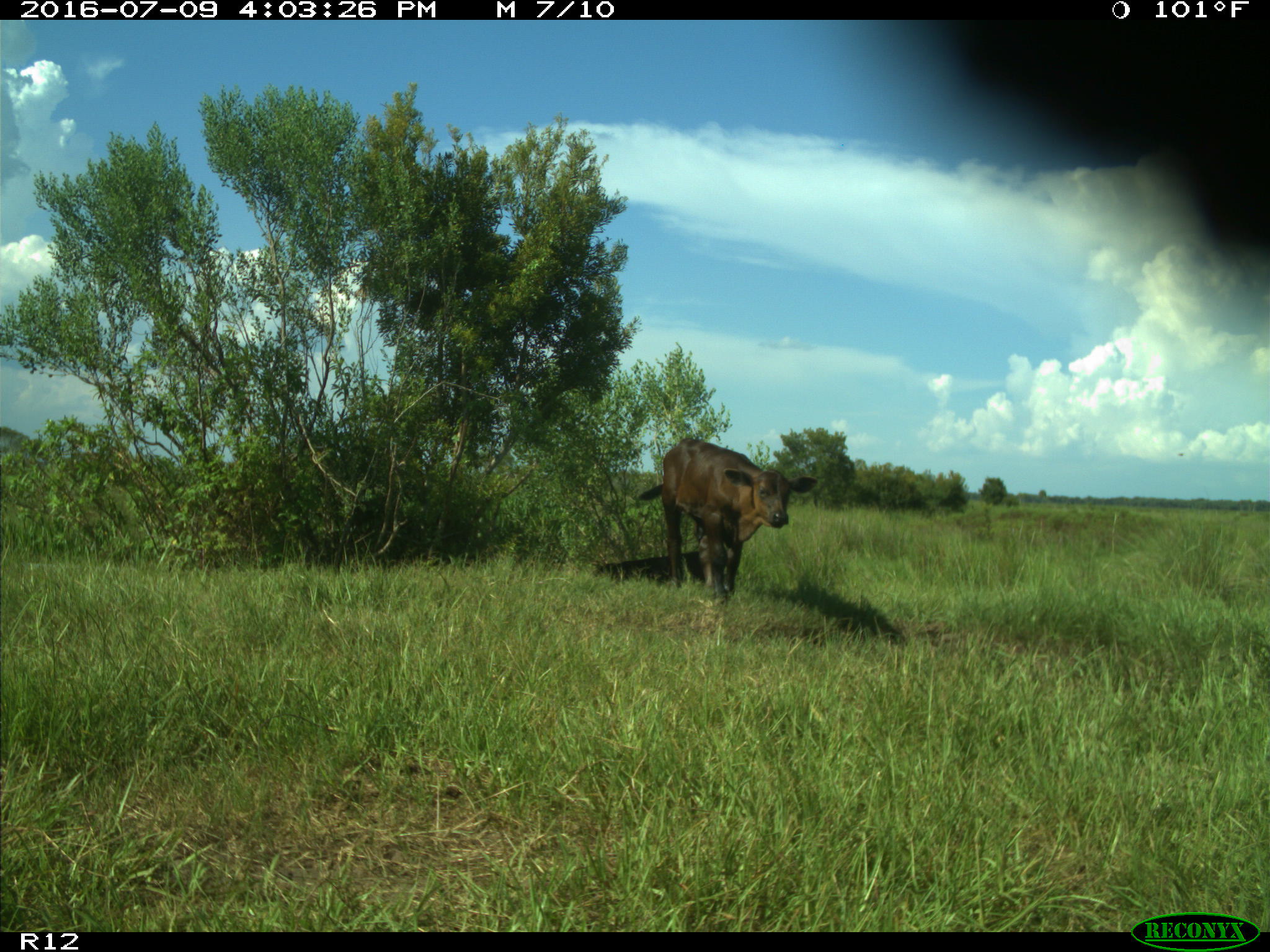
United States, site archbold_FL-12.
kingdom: Animalia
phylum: Chordata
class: Mammalia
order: Artiodactyla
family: Bovidae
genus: Bos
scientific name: Bos taurus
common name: domestic cow